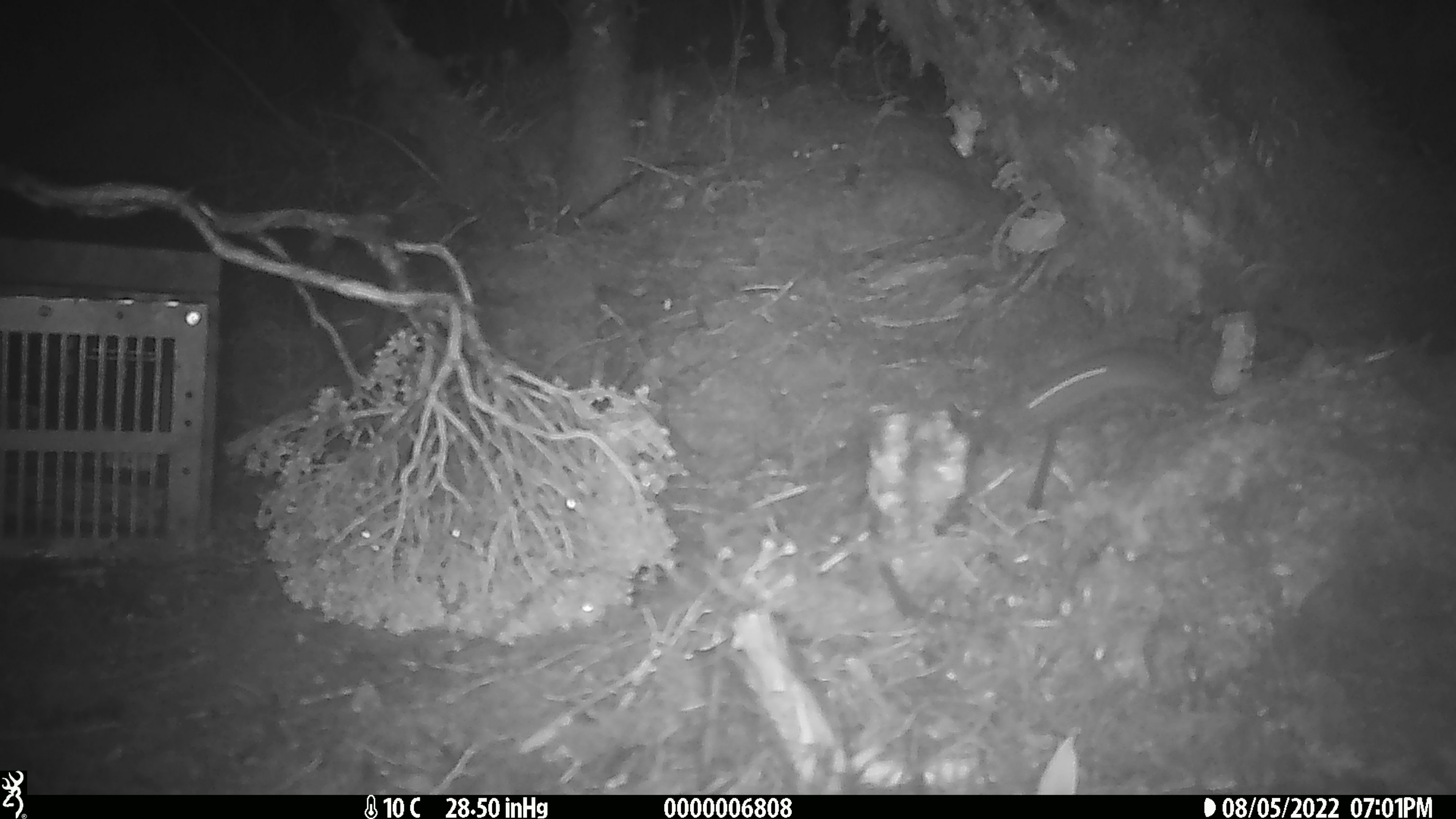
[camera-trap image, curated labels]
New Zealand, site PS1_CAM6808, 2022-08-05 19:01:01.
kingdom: Animalia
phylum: Chordata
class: Mammalia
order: Rodentia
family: Muridae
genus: Mus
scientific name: Mus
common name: mouse